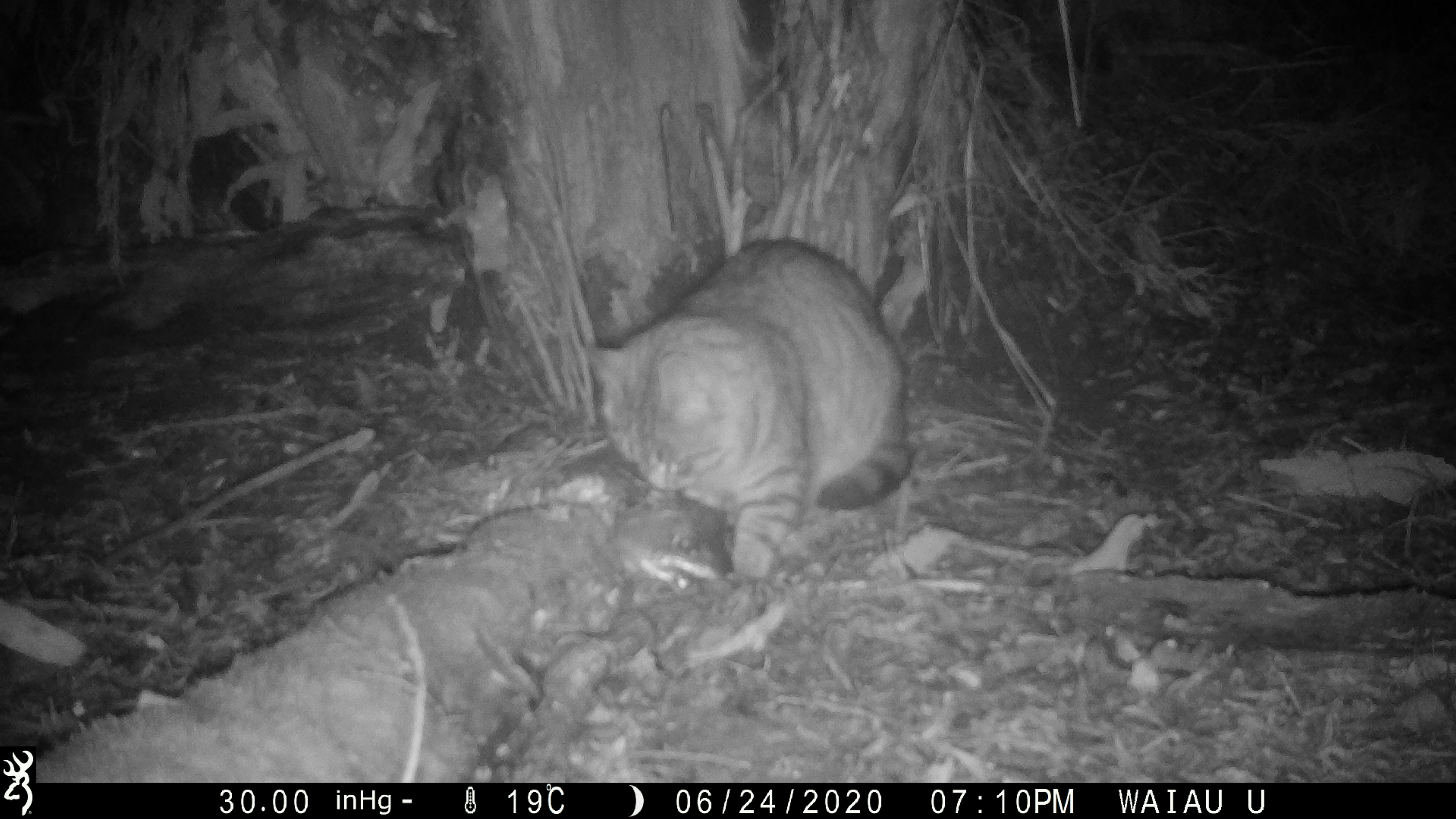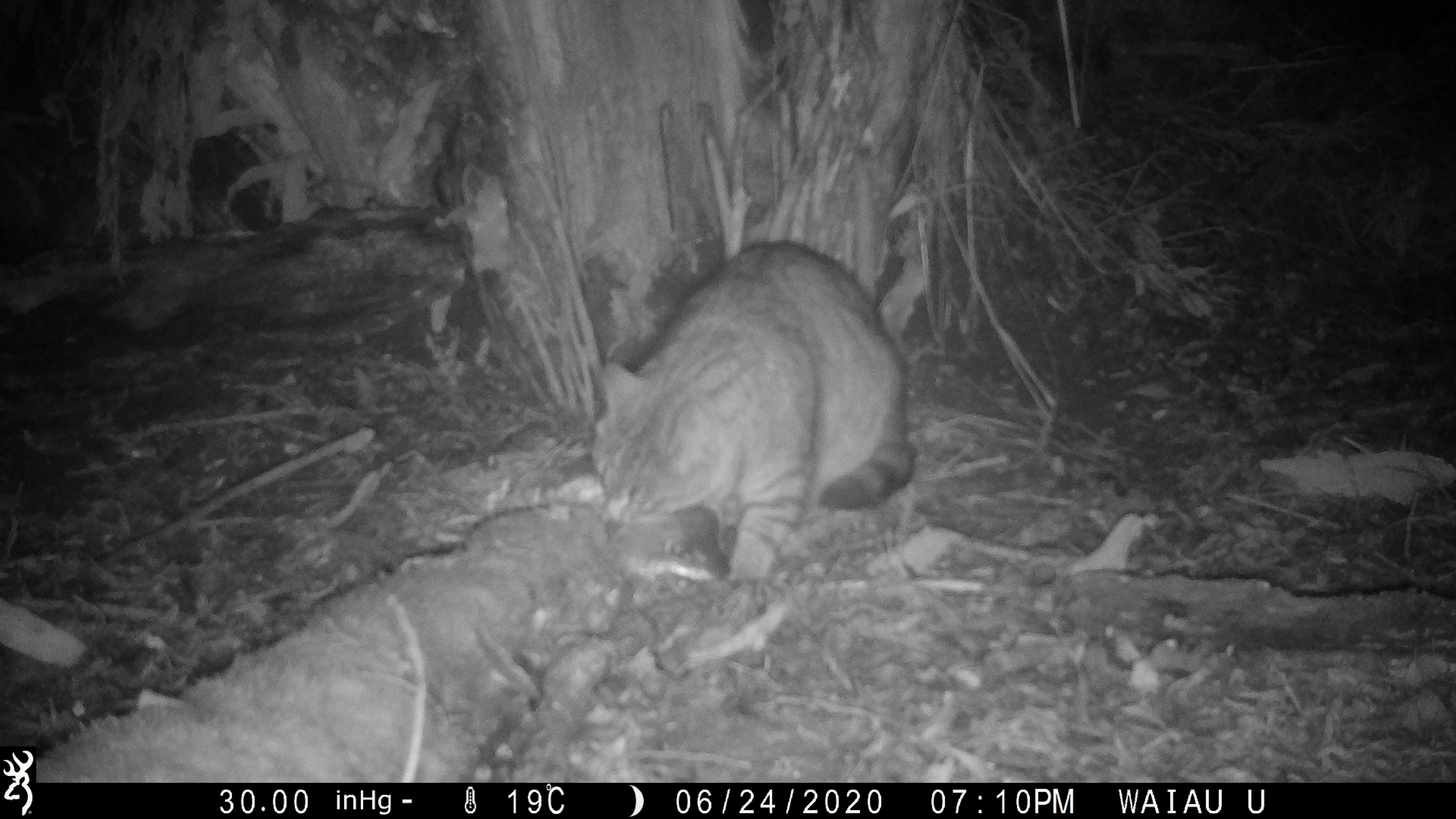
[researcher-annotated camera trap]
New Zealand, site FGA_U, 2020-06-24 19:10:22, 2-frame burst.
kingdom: Animalia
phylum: Chordata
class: Mammalia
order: Carnivora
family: Felidae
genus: Felis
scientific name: Felis catus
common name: domestic cat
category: cat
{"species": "cat (domestic cat) (Felis catus)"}